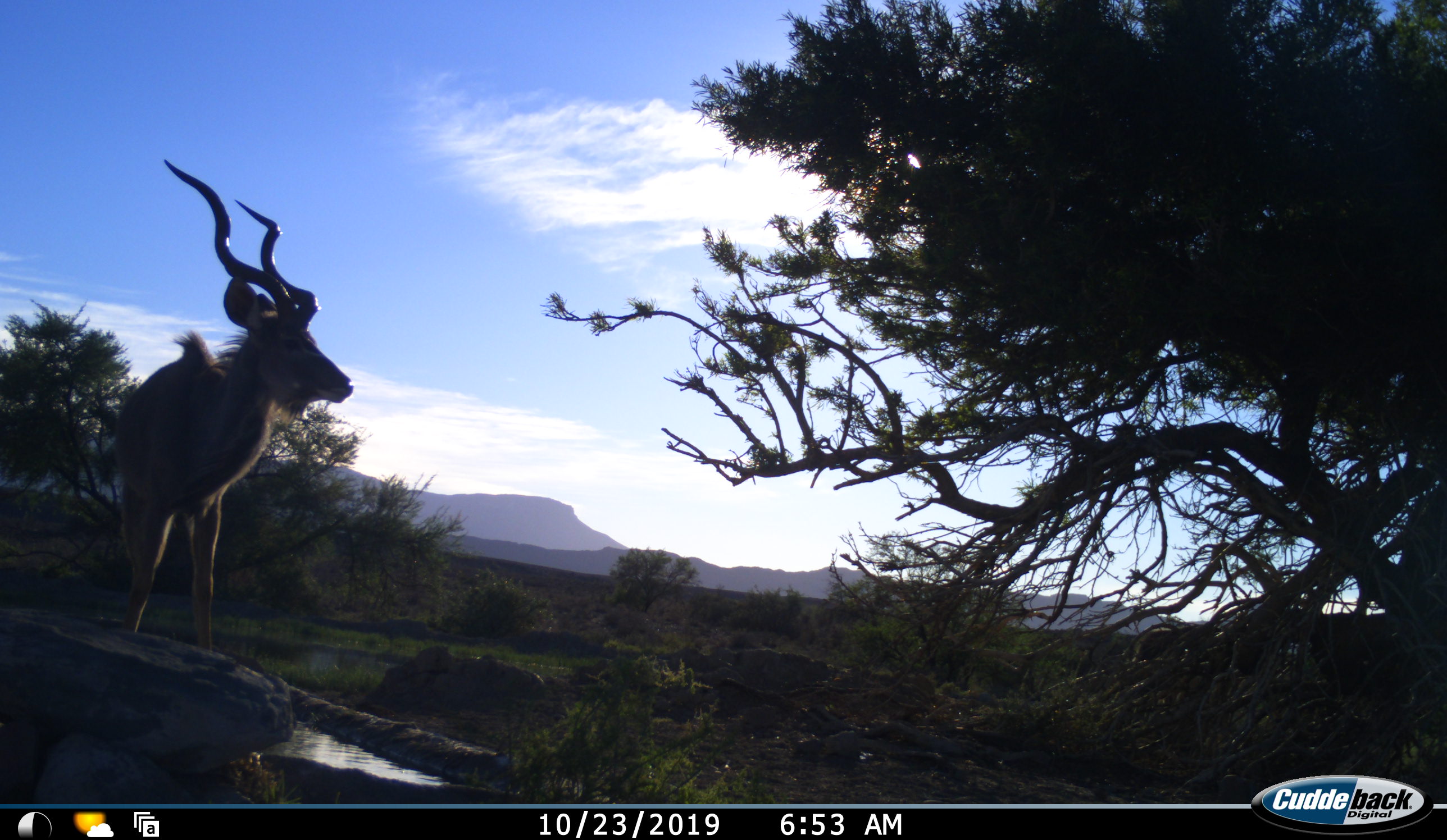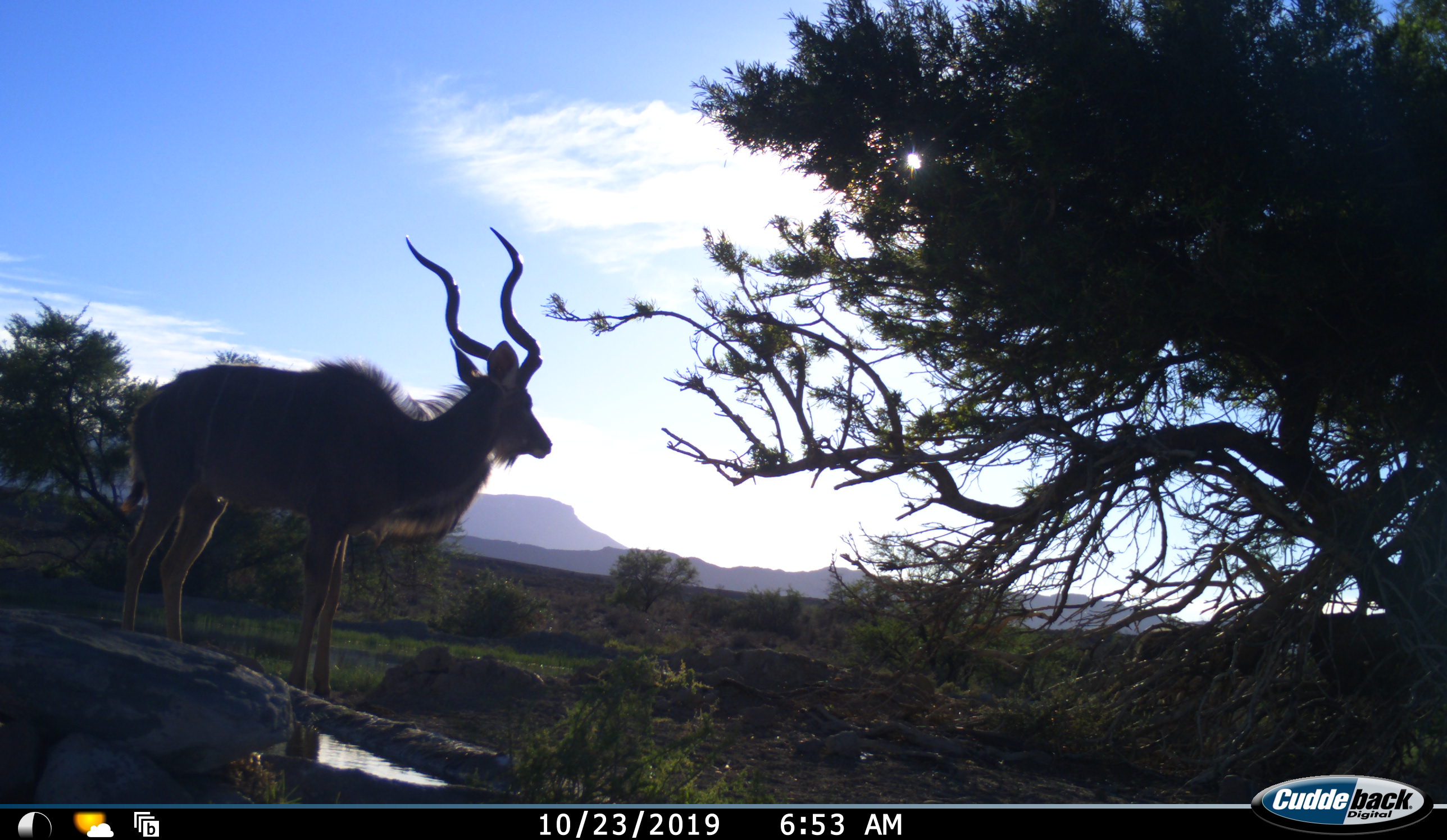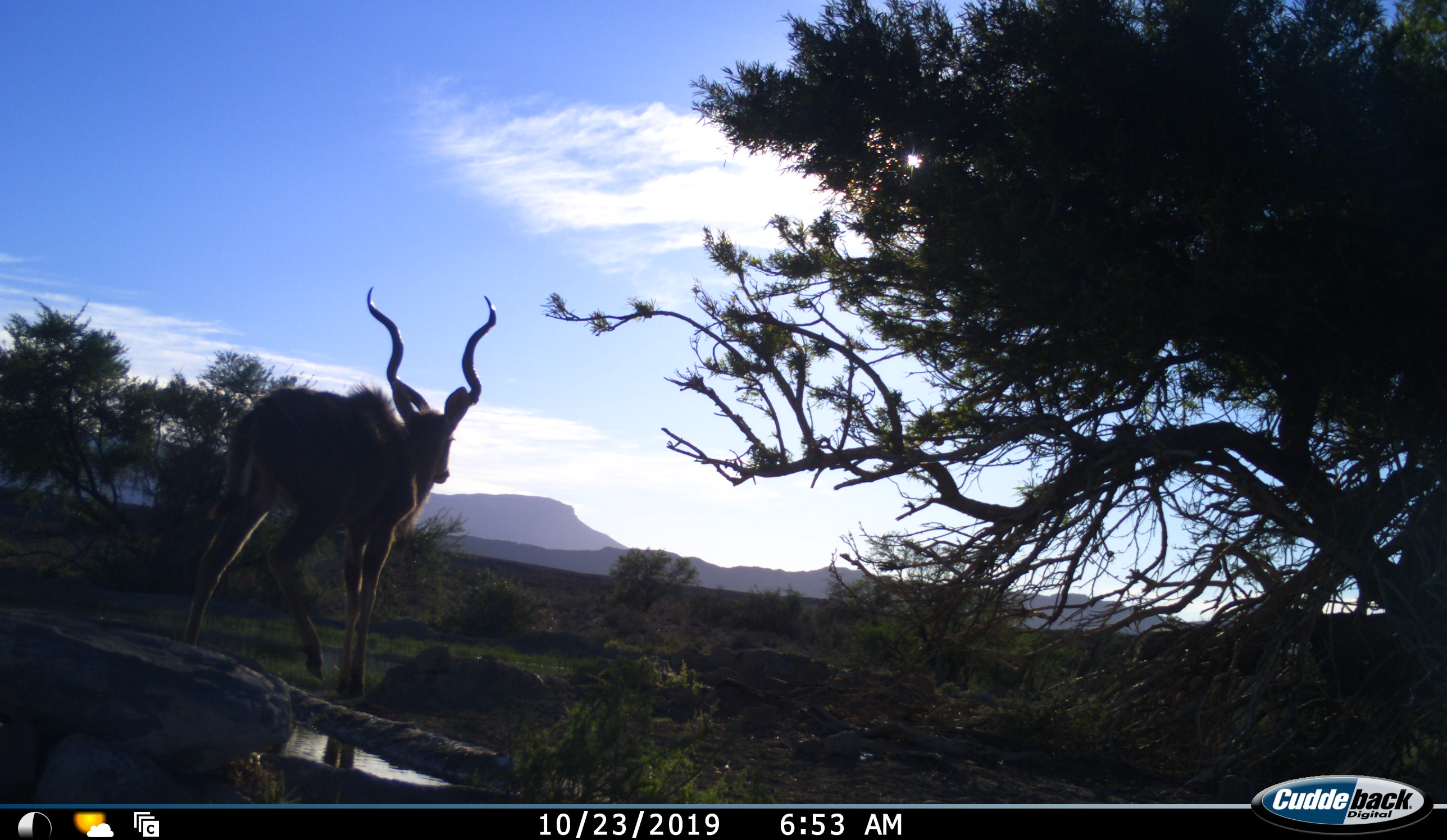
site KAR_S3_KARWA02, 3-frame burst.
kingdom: Animalia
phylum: Chordata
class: Mammalia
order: Artiodactyla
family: Bovidae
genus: Tragelaphus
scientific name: Tragelaphus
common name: kudu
Kudu (Tragelaphus), count 1. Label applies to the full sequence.